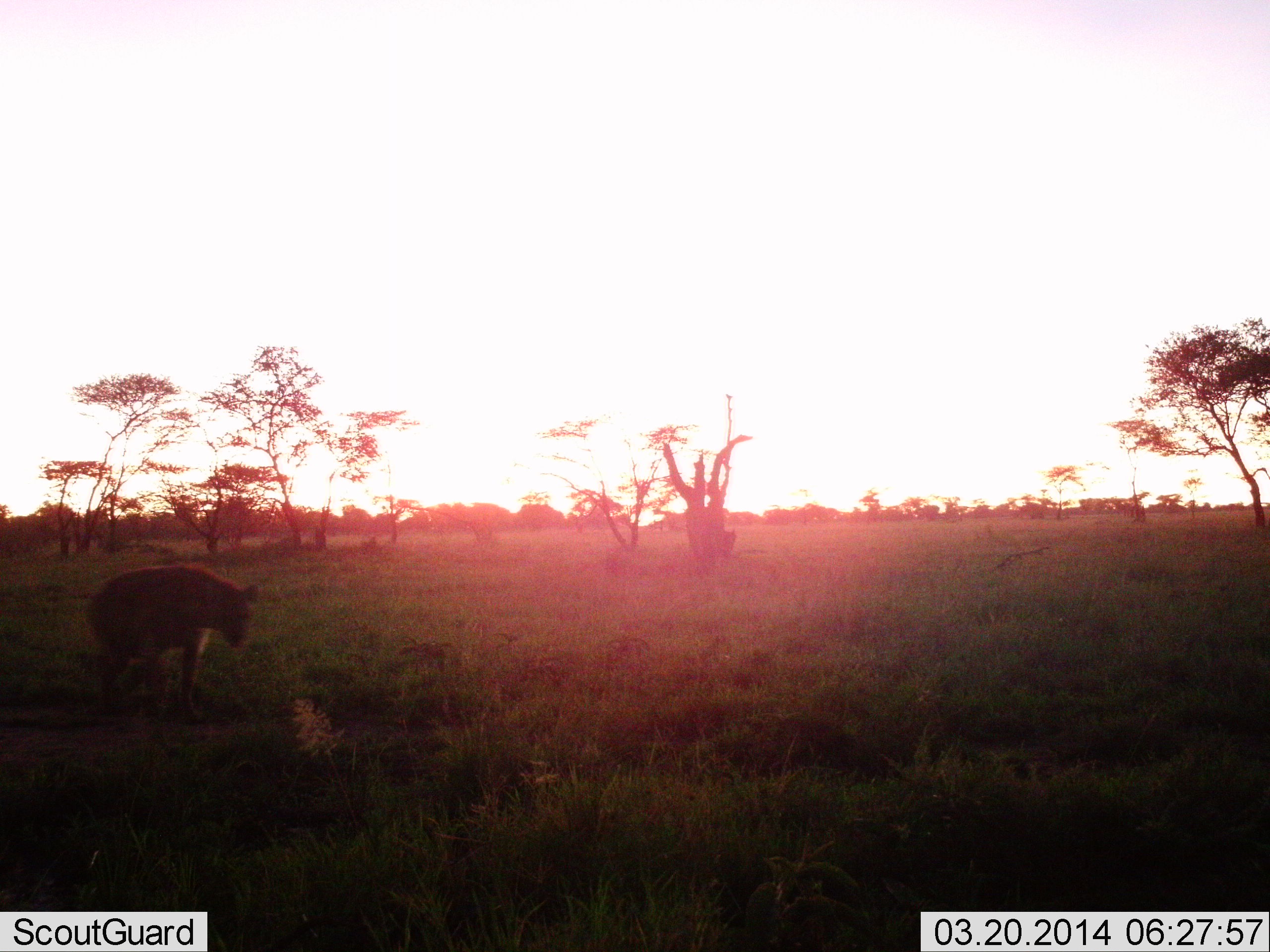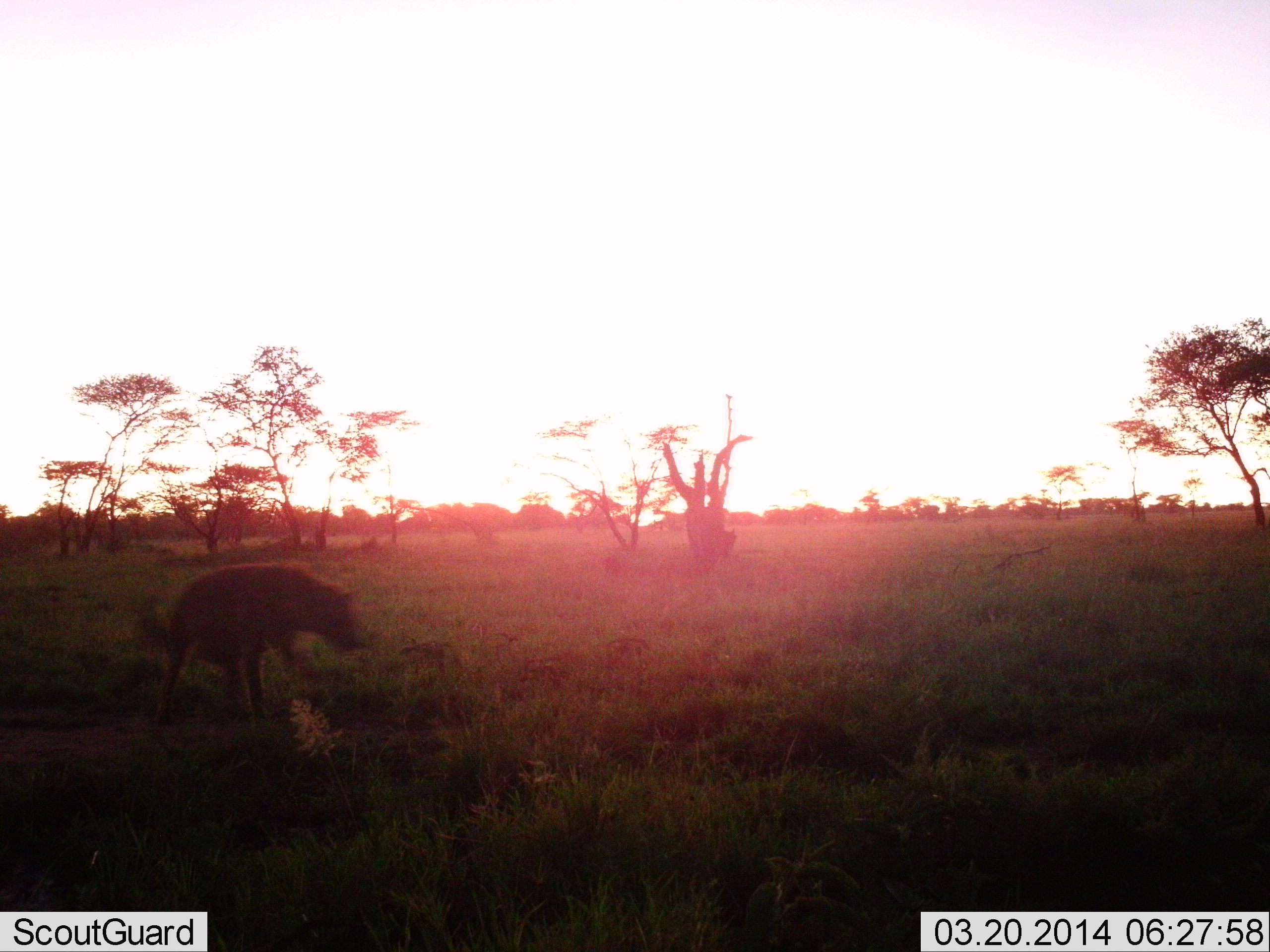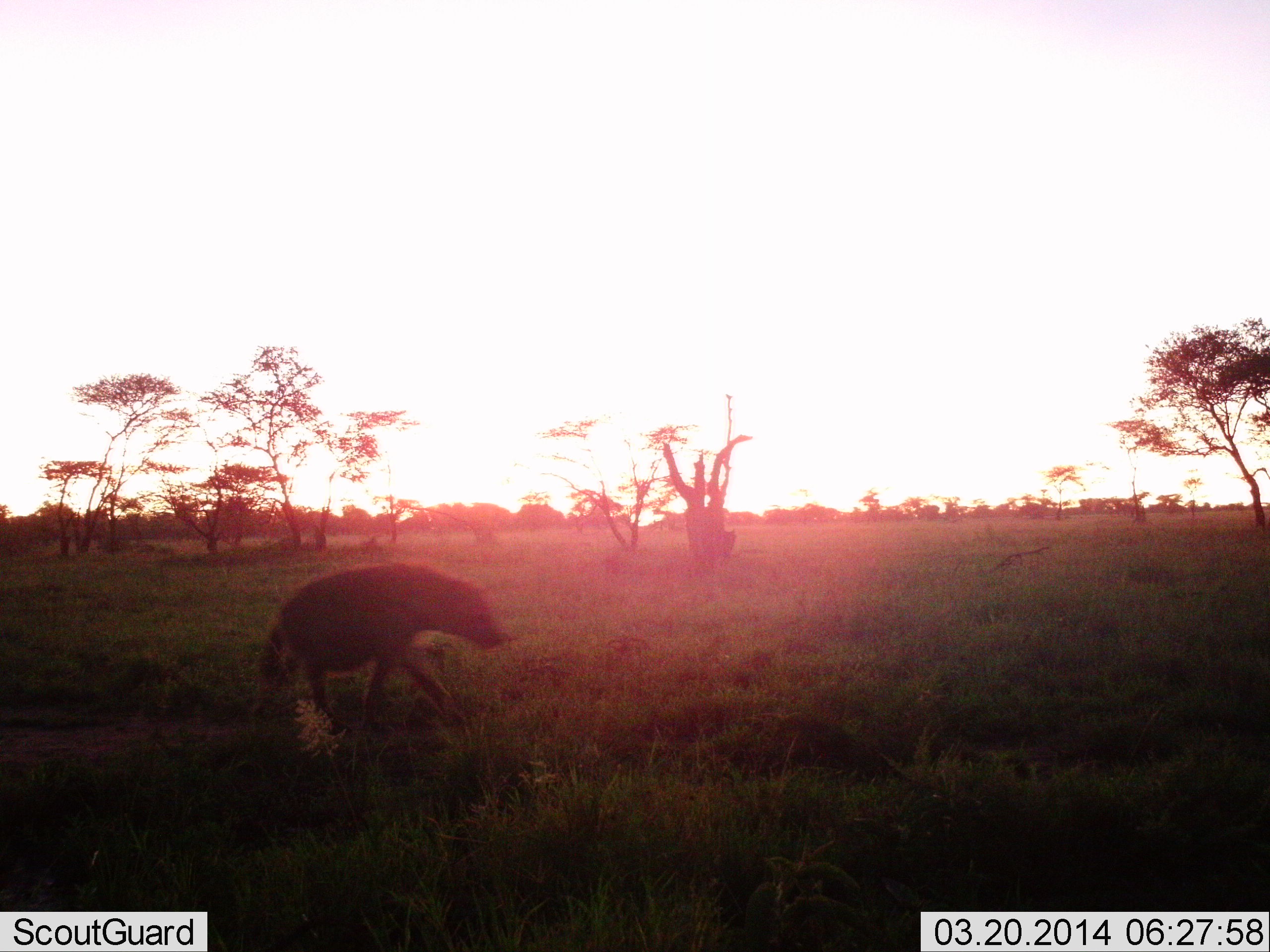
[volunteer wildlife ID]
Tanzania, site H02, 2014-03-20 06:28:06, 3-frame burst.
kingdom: Animalia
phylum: Chordata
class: Mammalia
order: Carnivora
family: Hyaenidae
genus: Crocuta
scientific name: Crocuta crocuta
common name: spotted hyena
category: hyenaspotted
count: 1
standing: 6%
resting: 0%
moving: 96%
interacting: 0%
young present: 0%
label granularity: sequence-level